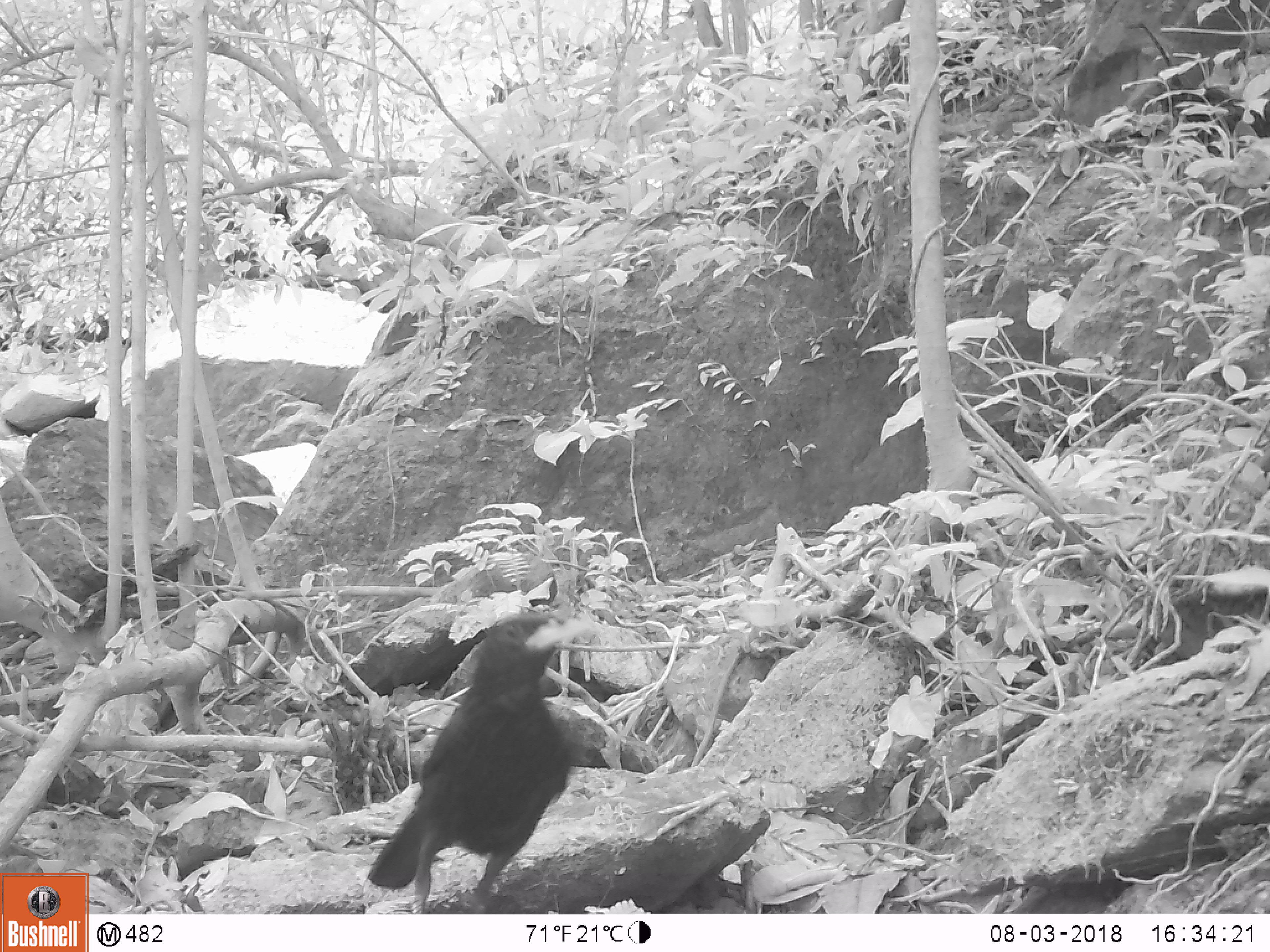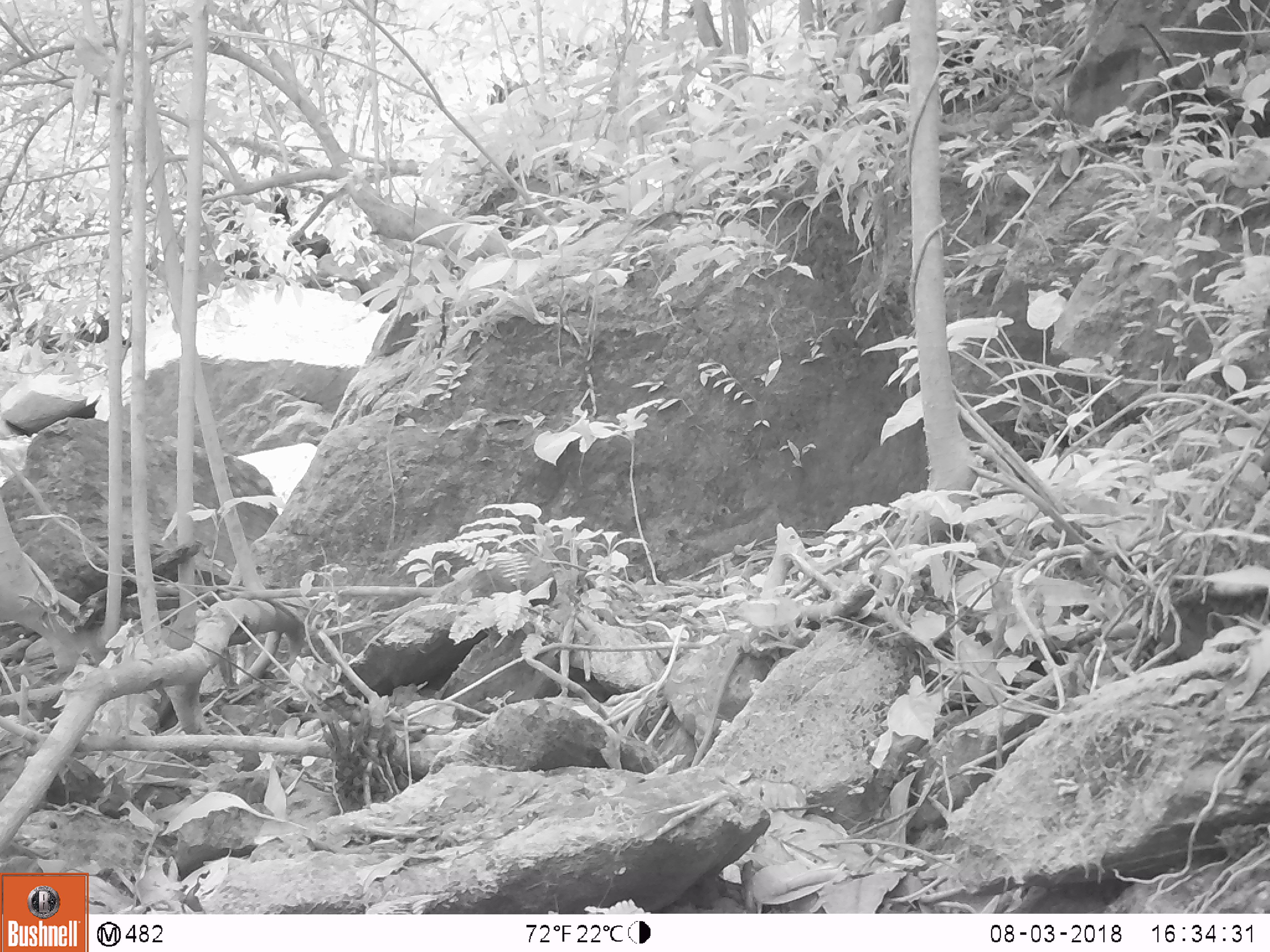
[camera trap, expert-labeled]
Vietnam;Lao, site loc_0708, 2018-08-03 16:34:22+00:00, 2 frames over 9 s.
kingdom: Animalia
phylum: Chordata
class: Aves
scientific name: Aves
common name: bird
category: unidentified bird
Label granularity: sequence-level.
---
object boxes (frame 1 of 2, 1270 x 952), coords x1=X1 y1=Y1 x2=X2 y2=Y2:
unidentified bird: x1=366 y1=609 x2=590 y2=914